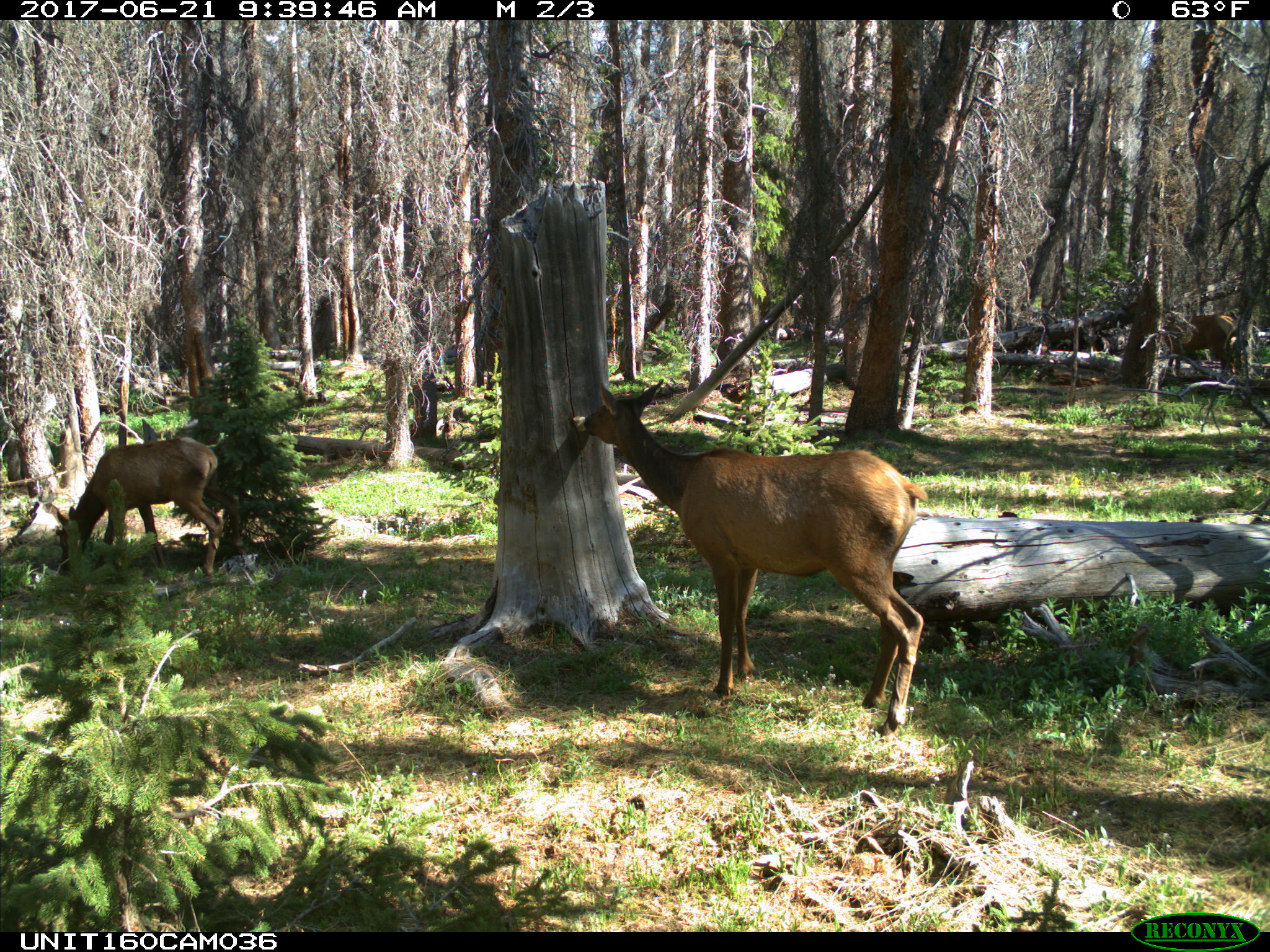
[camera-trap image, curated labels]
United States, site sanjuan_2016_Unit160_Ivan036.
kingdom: Animalia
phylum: Chordata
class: Mammalia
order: Artiodactyla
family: Cervidae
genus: Cervus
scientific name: Cervus elaphus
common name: red deer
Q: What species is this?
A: Cervus elaphus (red deer).